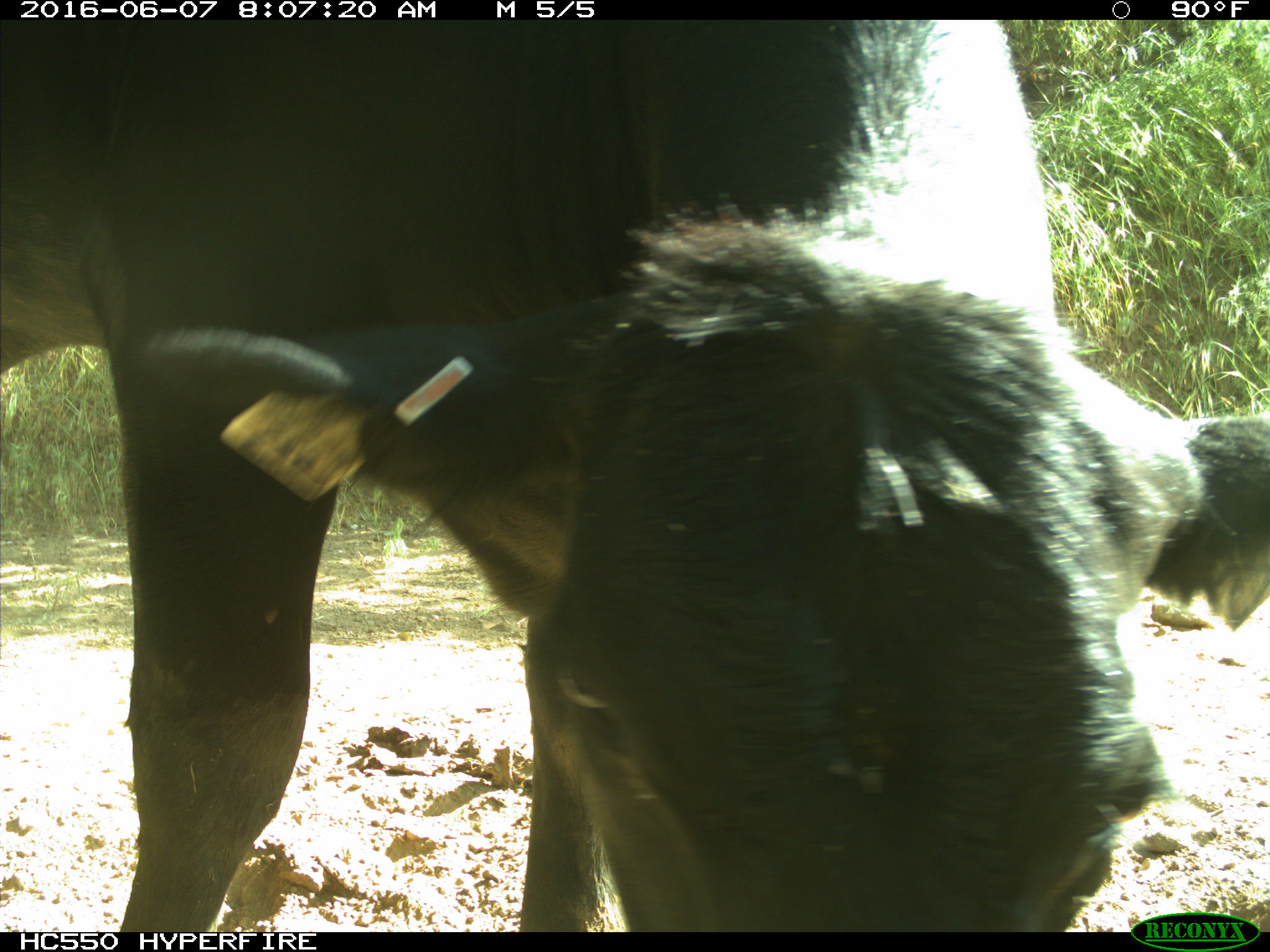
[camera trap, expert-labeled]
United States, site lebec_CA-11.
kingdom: Animalia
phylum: Chordata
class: Mammalia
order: Artiodactyla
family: Bovidae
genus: Bos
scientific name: Bos taurus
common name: domestic cow